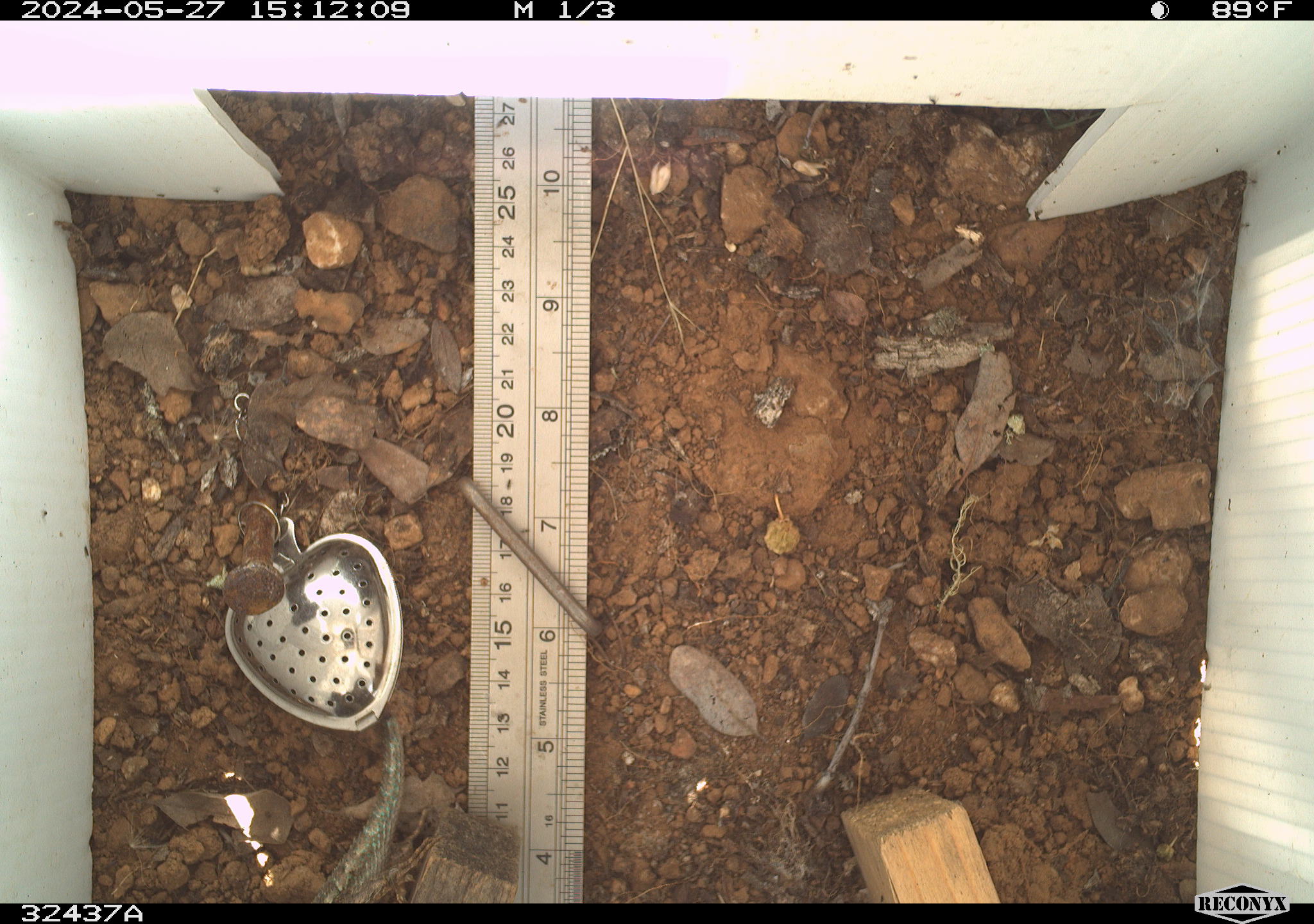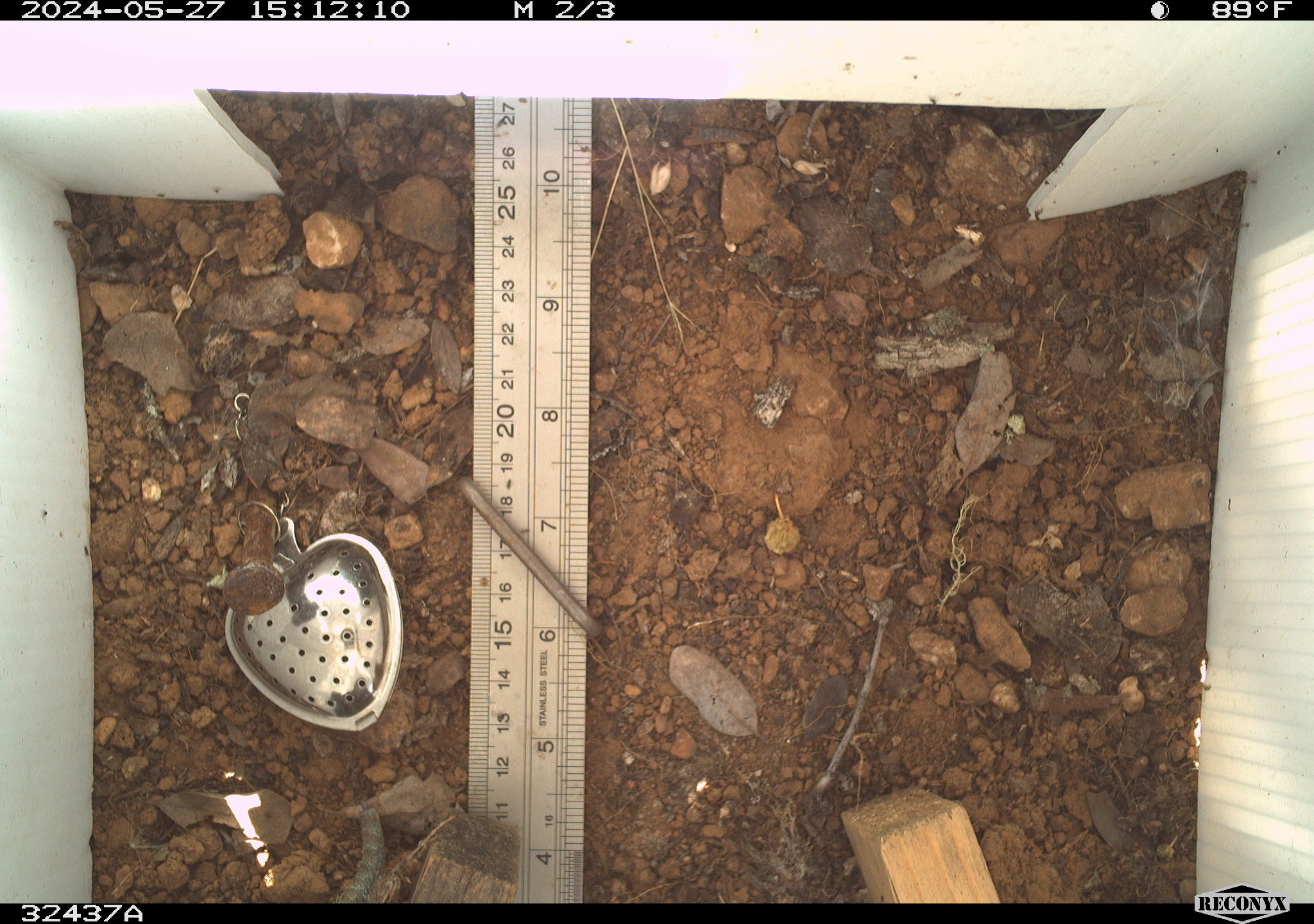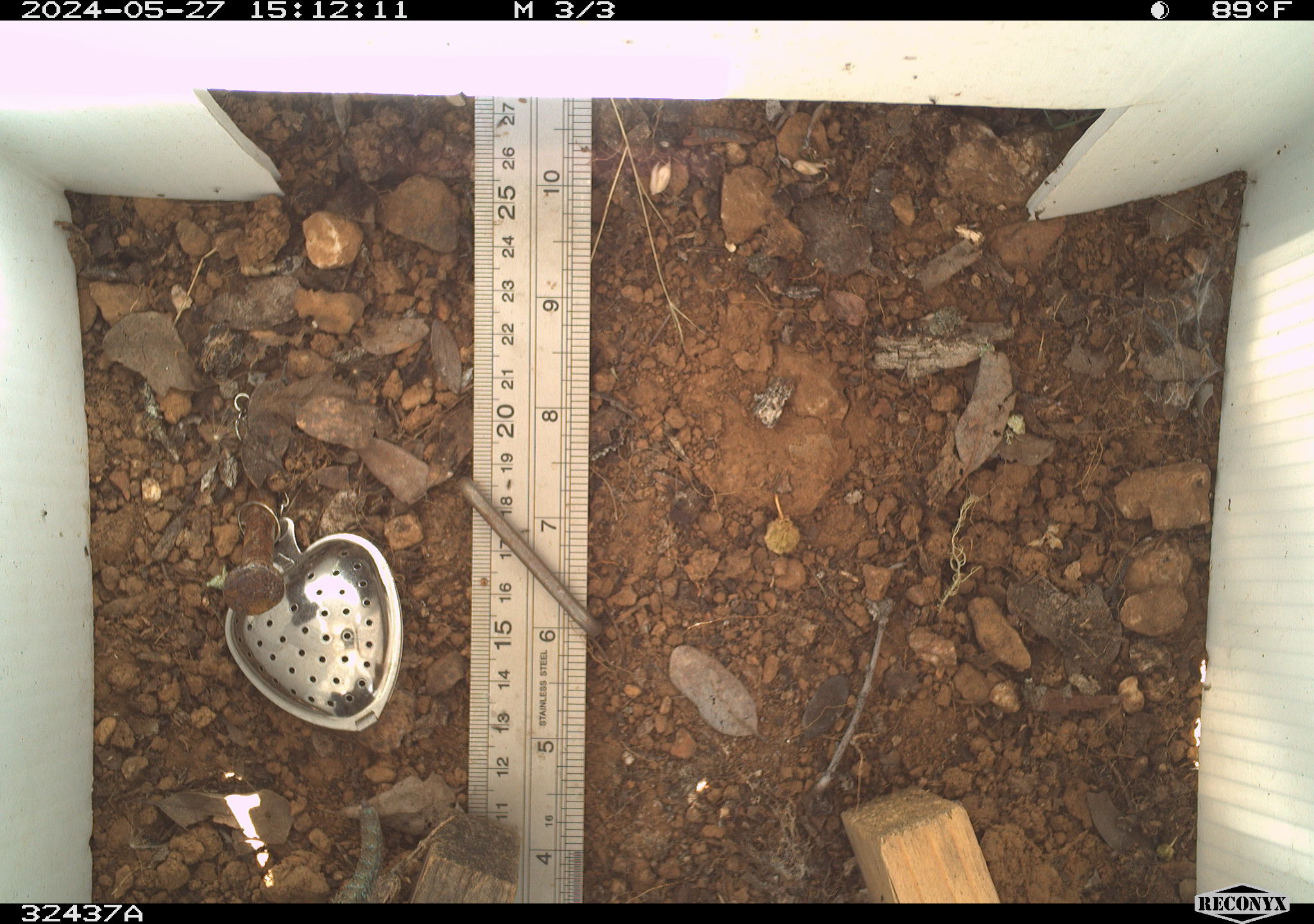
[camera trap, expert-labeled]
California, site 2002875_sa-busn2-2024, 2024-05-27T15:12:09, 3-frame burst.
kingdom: Animalia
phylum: Chordata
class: Reptilia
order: Squamata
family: Phrynosomatidae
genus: Sceloporus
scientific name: Sceloporus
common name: spiny lizards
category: sceloporus species